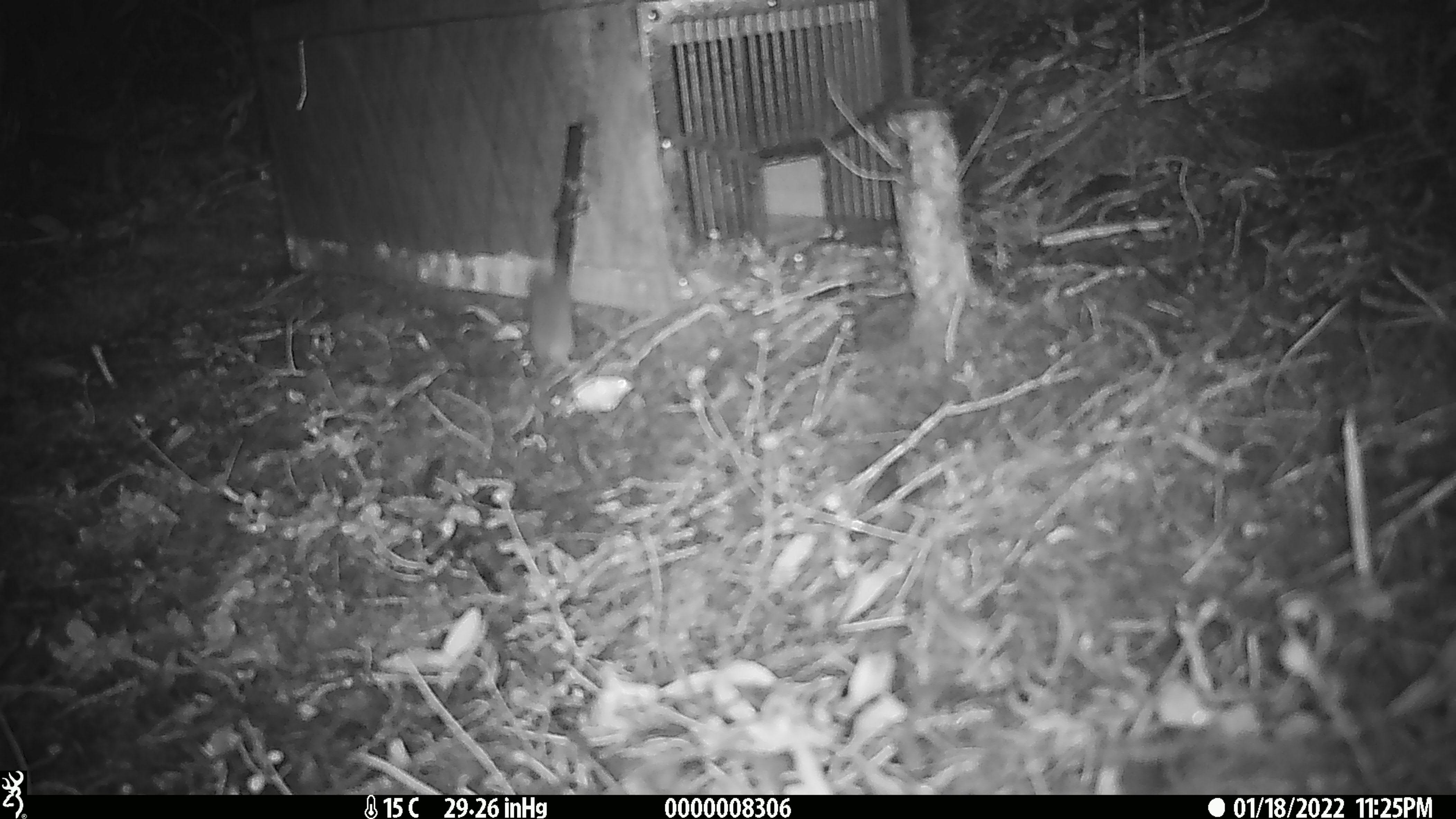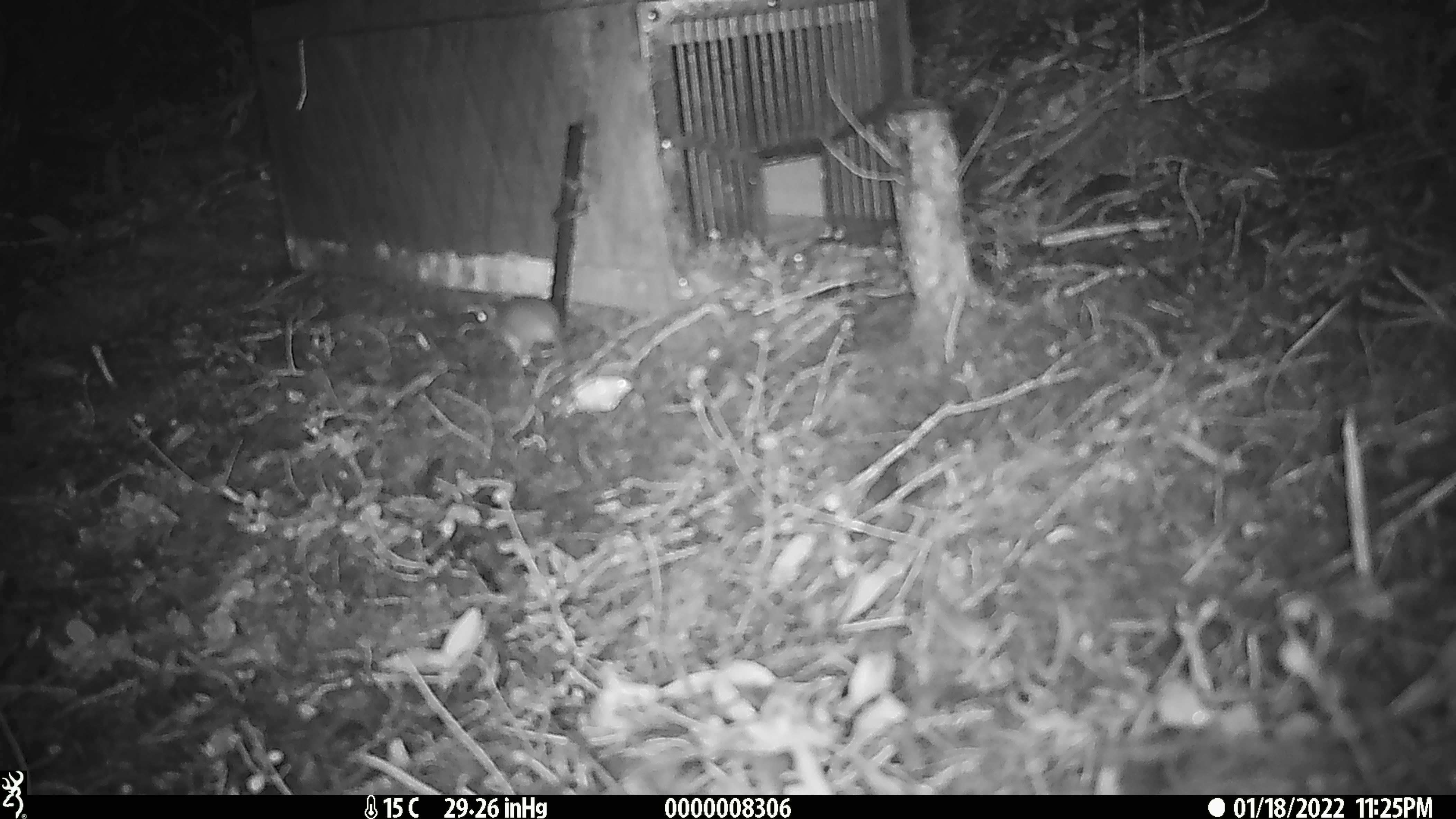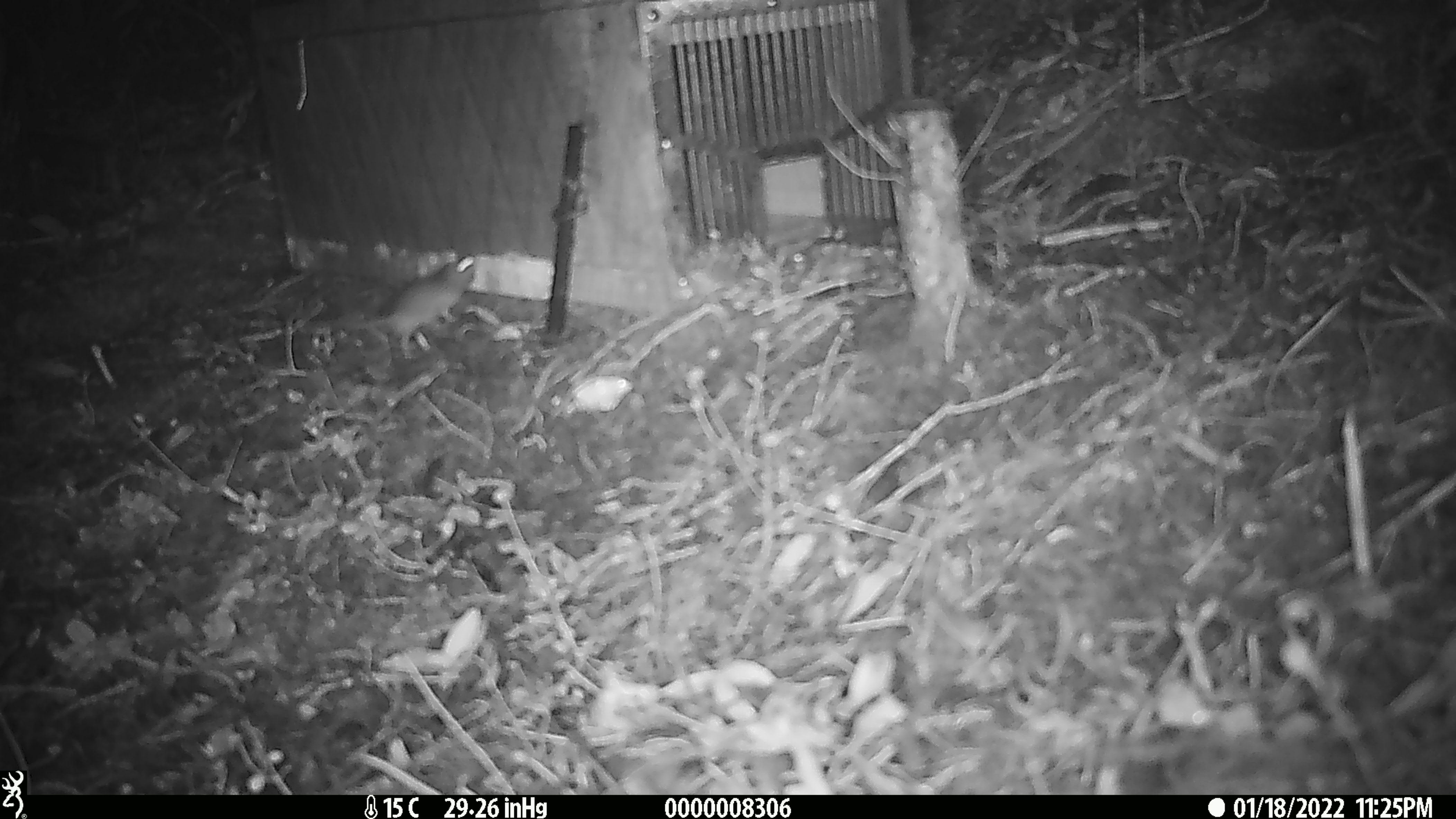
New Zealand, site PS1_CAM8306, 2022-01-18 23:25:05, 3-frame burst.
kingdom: Animalia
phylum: Chordata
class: Mammalia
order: Rodentia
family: Muridae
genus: Mus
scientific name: Mus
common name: mouse